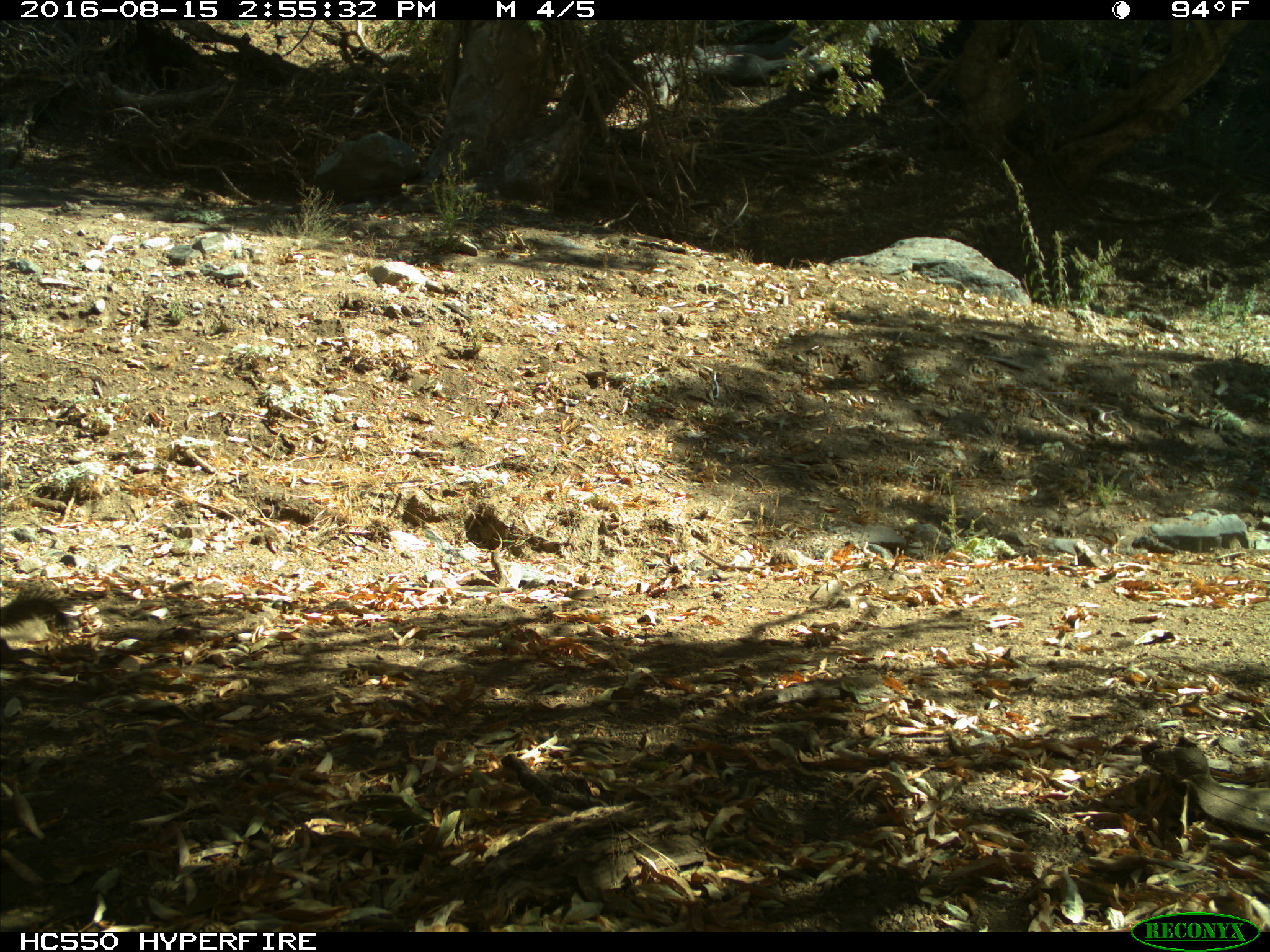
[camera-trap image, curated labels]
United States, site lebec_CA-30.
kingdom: Animalia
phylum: Chordata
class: Mammalia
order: Rodentia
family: Sciuridae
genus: Otospermophilus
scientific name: Otospermophilus beecheyi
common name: california ground squirrel